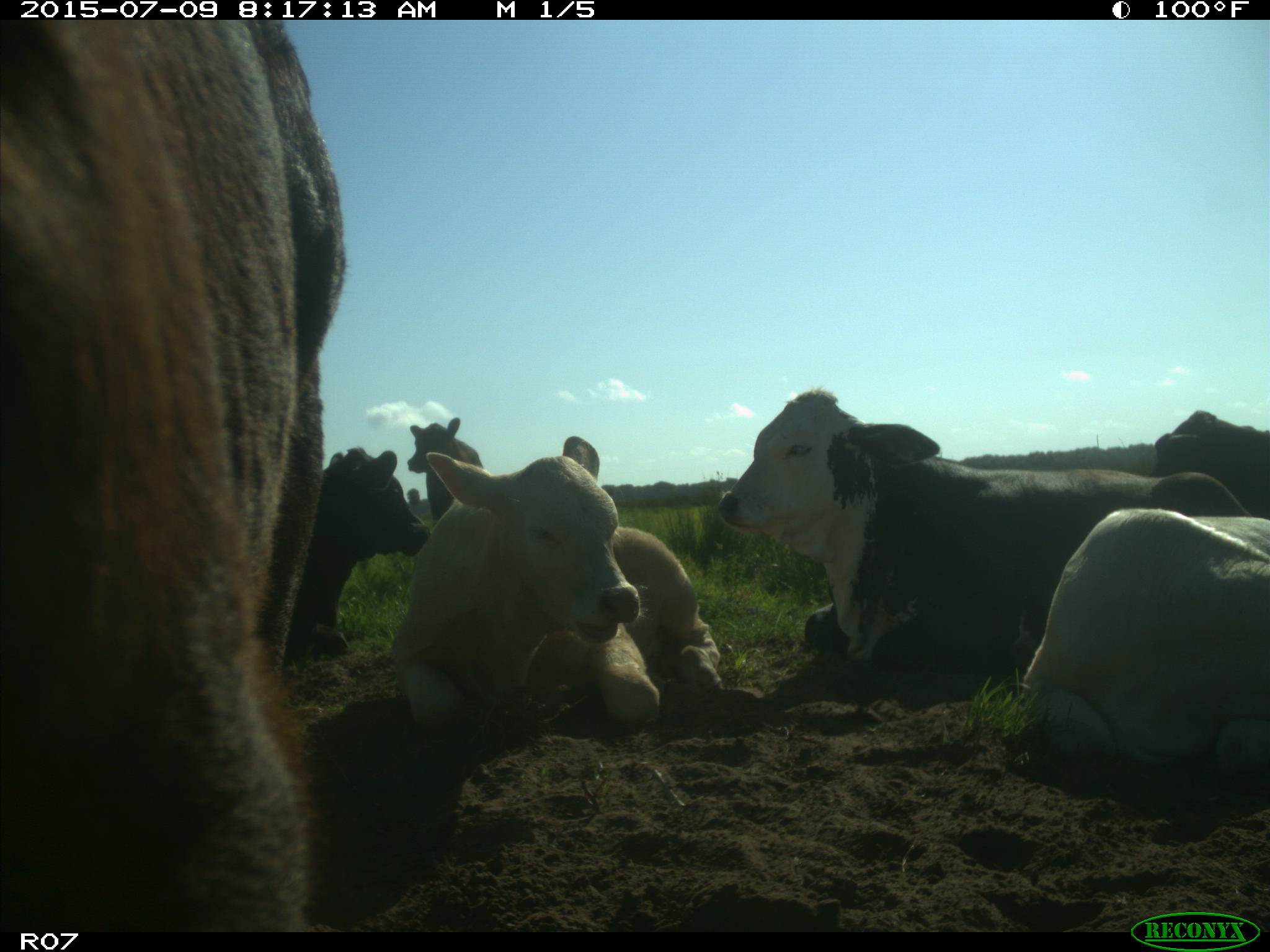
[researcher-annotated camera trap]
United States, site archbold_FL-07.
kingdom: Animalia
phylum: Chordata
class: Mammalia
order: Artiodactyla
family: Bovidae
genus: Bos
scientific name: Bos taurus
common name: domestic cow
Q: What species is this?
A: Bos taurus (domestic cow).